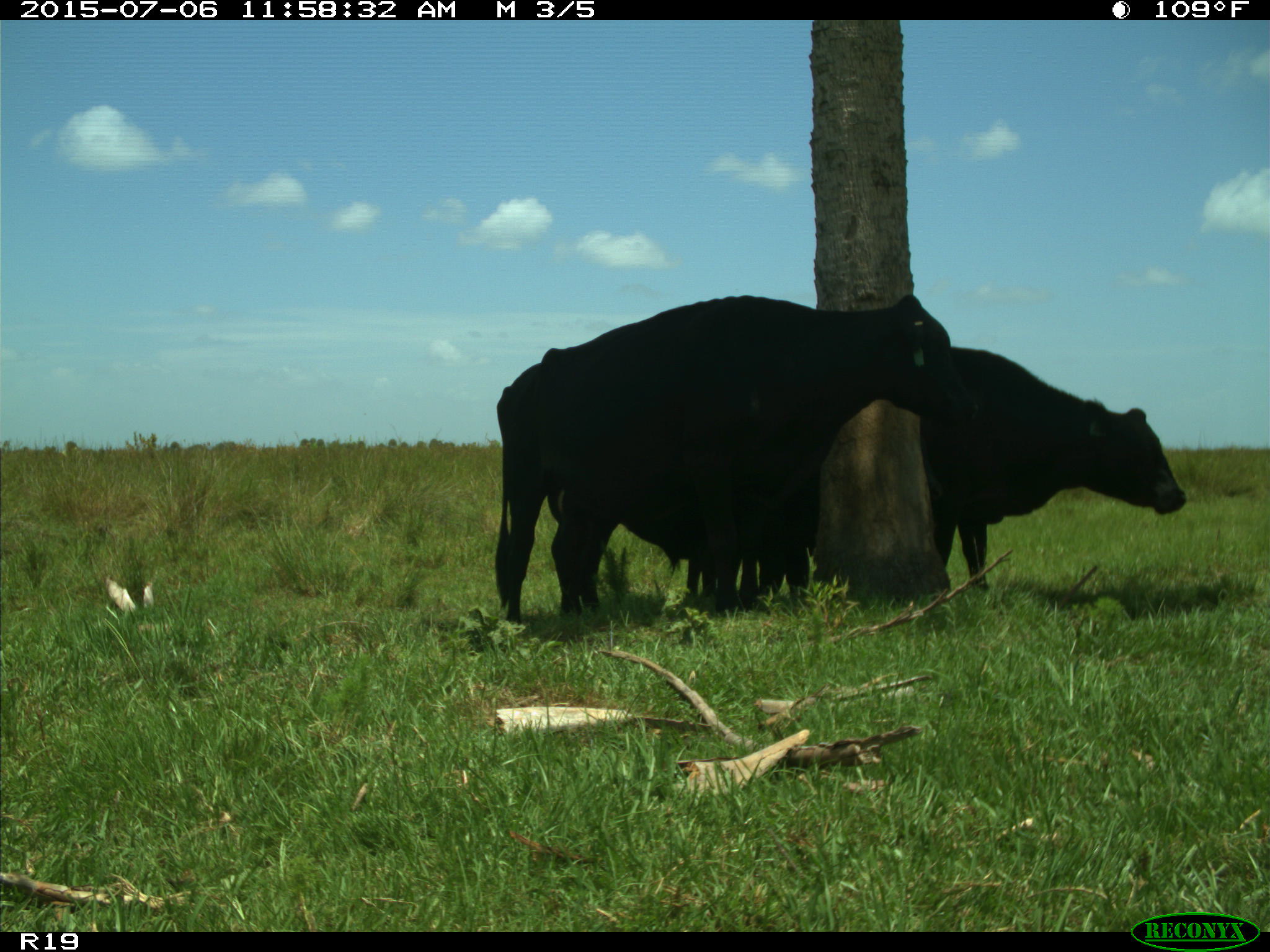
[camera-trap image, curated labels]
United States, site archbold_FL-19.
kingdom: Animalia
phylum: Chordata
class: Mammalia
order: Artiodactyla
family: Bovidae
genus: Bos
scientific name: Bos taurus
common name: domestic cow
Bos taurus (domestic cow).